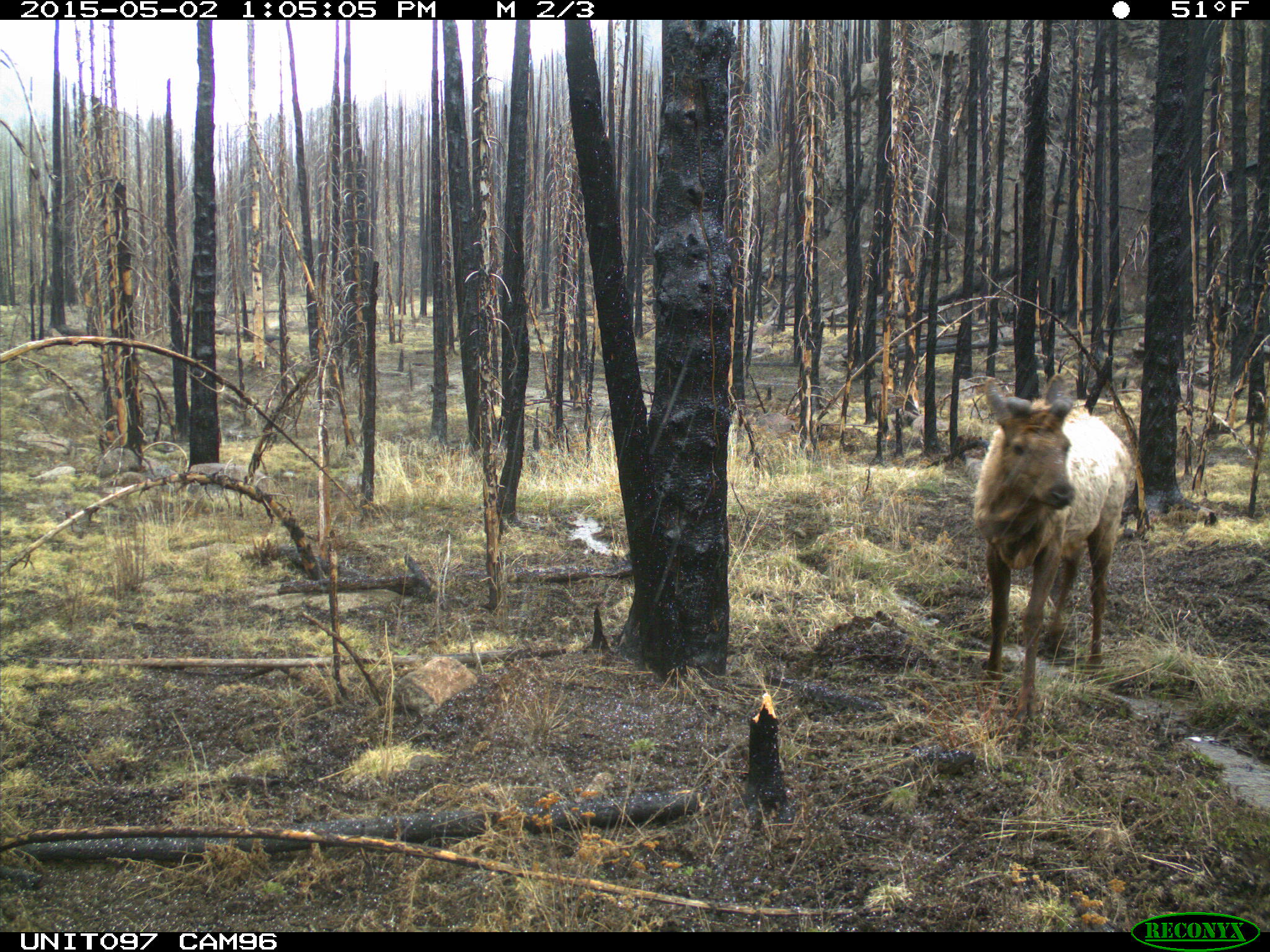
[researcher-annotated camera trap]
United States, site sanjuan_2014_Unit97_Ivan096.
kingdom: Animalia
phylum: Chordata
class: Mammalia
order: Artiodactyla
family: Cervidae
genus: Cervus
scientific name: Cervus elaphus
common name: red deer